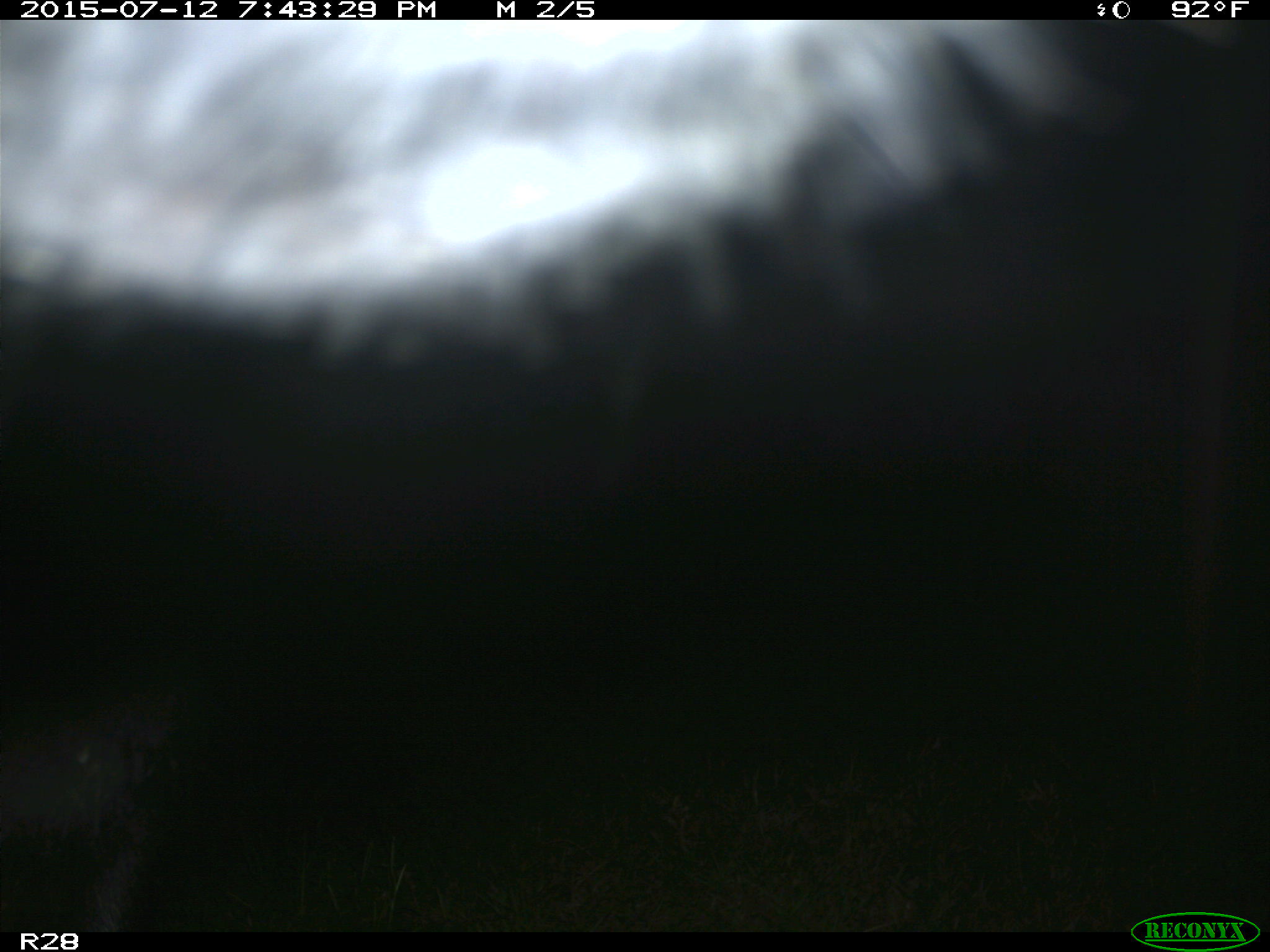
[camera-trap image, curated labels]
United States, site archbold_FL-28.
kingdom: Animalia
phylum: Chordata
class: Mammalia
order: Artiodactyla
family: Bovidae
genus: Bos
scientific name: Bos taurus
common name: domestic cow